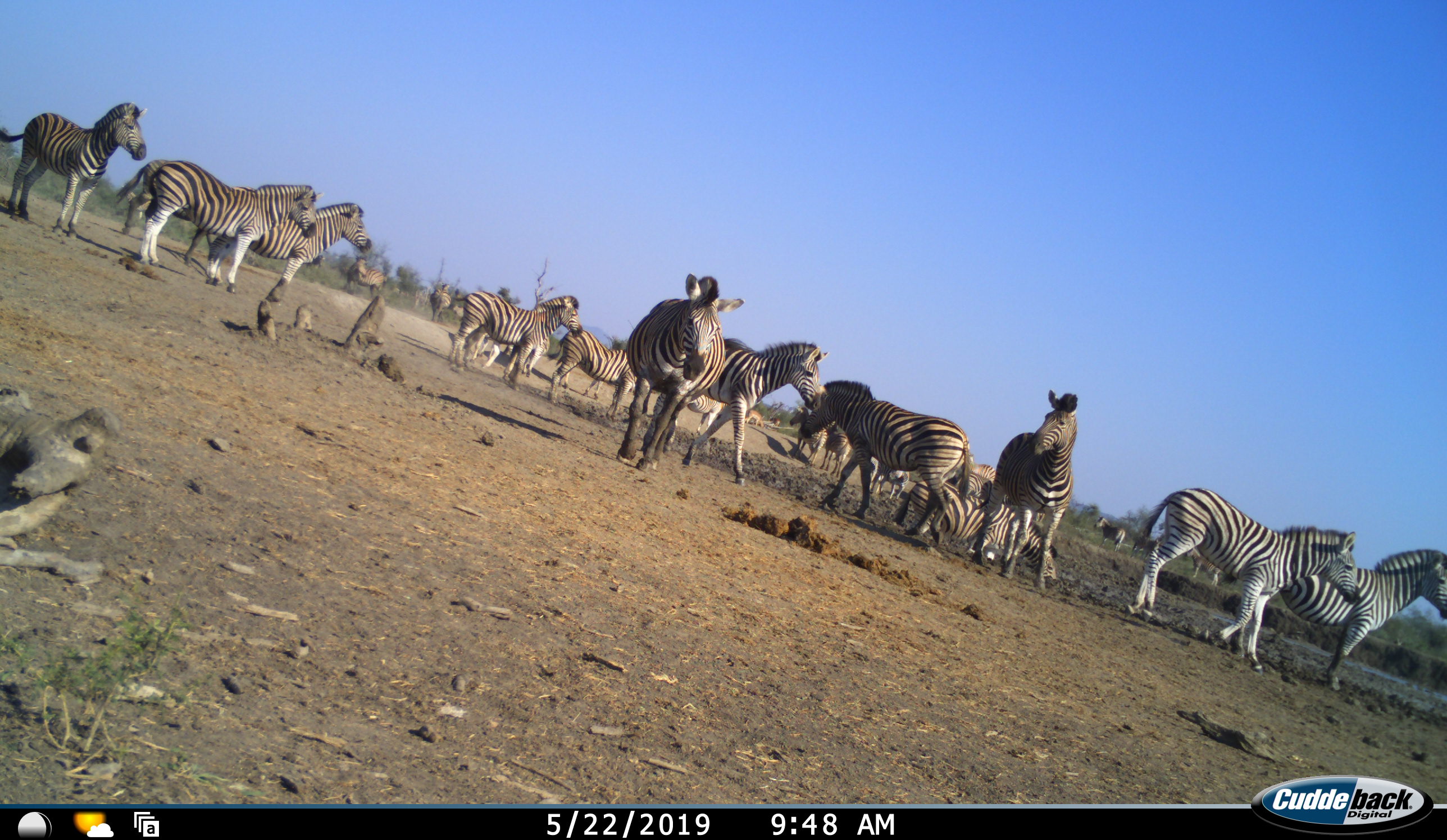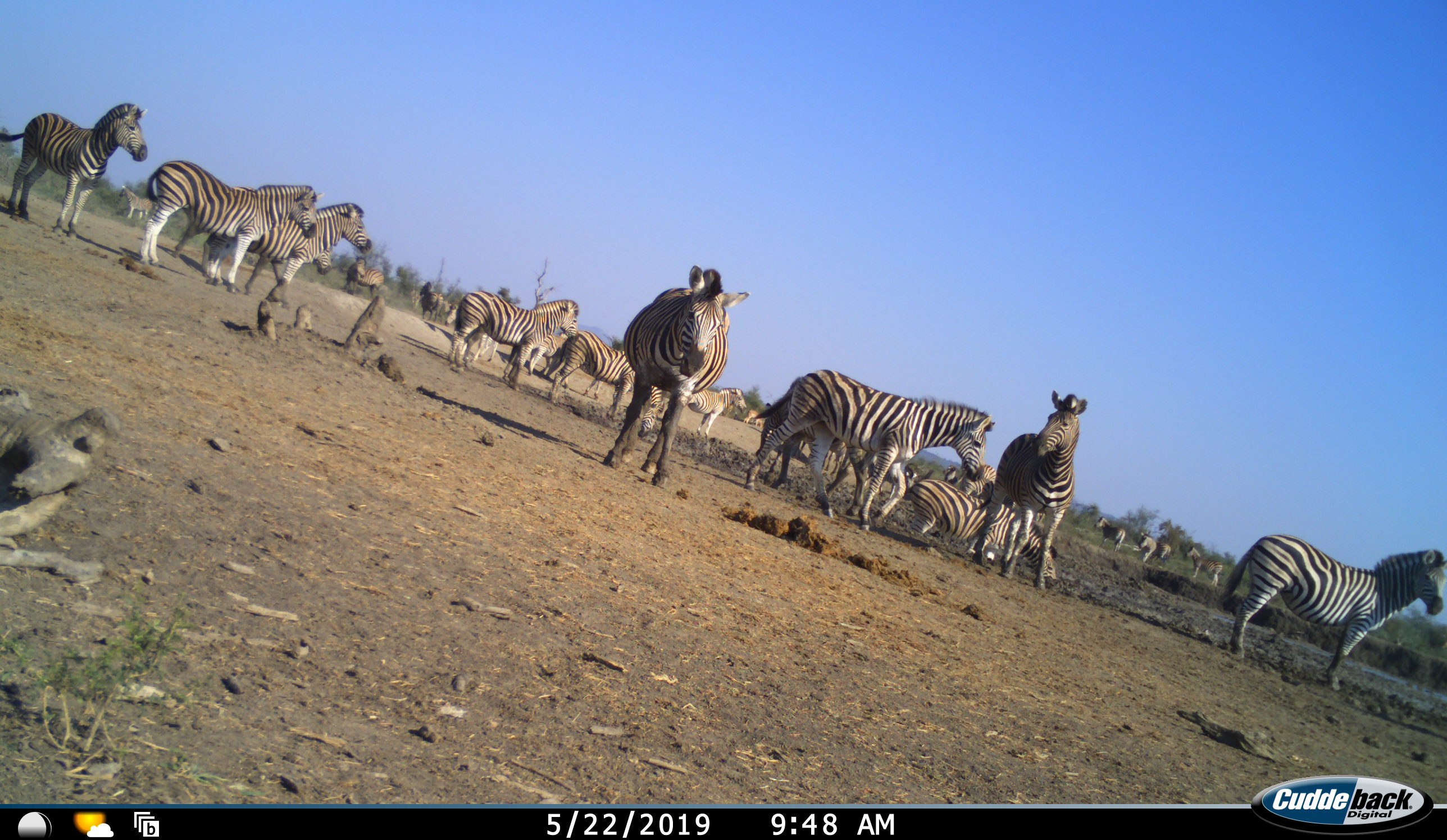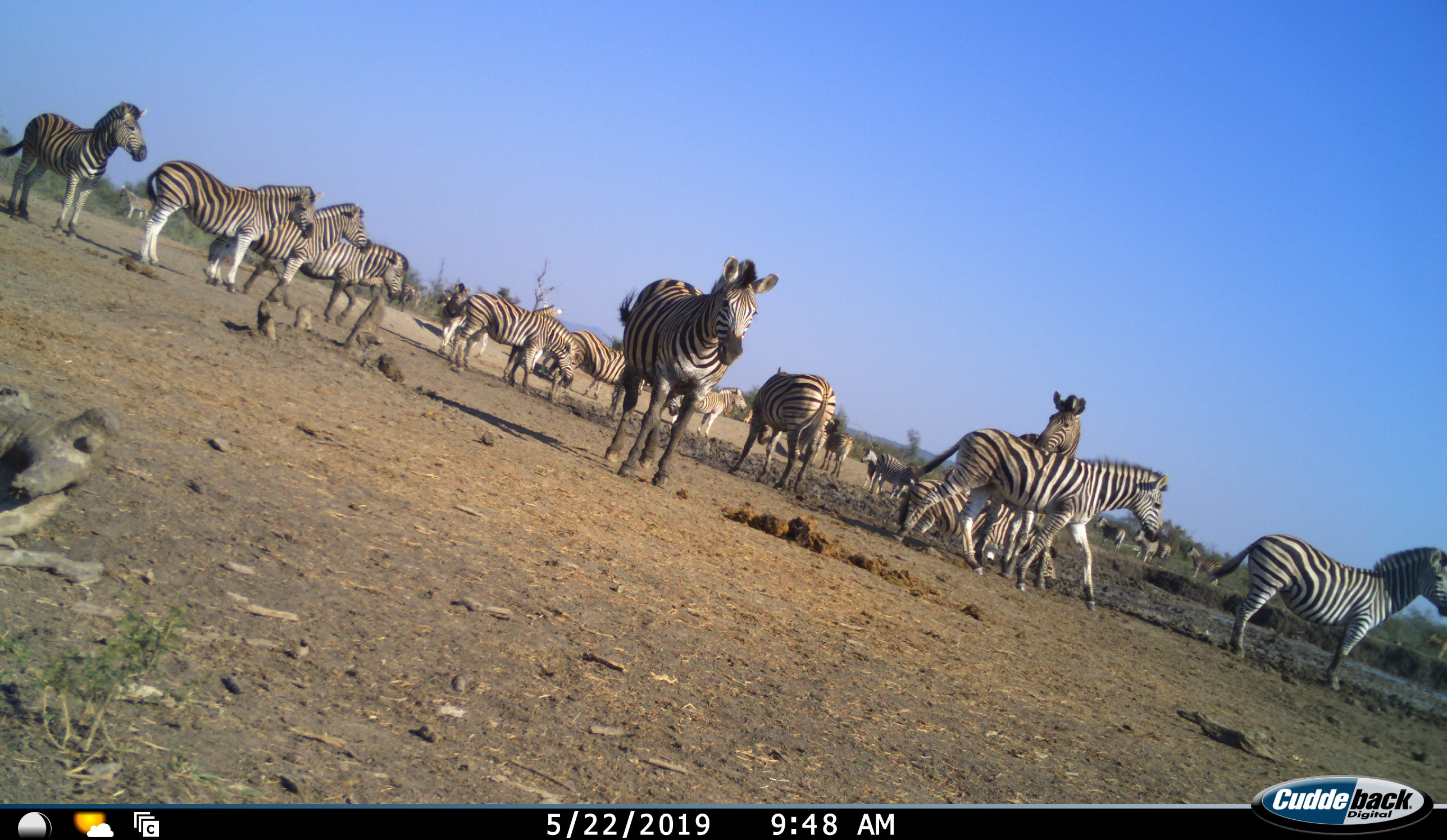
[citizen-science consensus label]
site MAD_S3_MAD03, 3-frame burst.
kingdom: Animalia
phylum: Chordata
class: Mammalia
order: Perissodactyla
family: Equidae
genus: Equus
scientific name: Equus quagga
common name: plains zebra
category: zebraplains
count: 11-50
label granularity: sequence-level